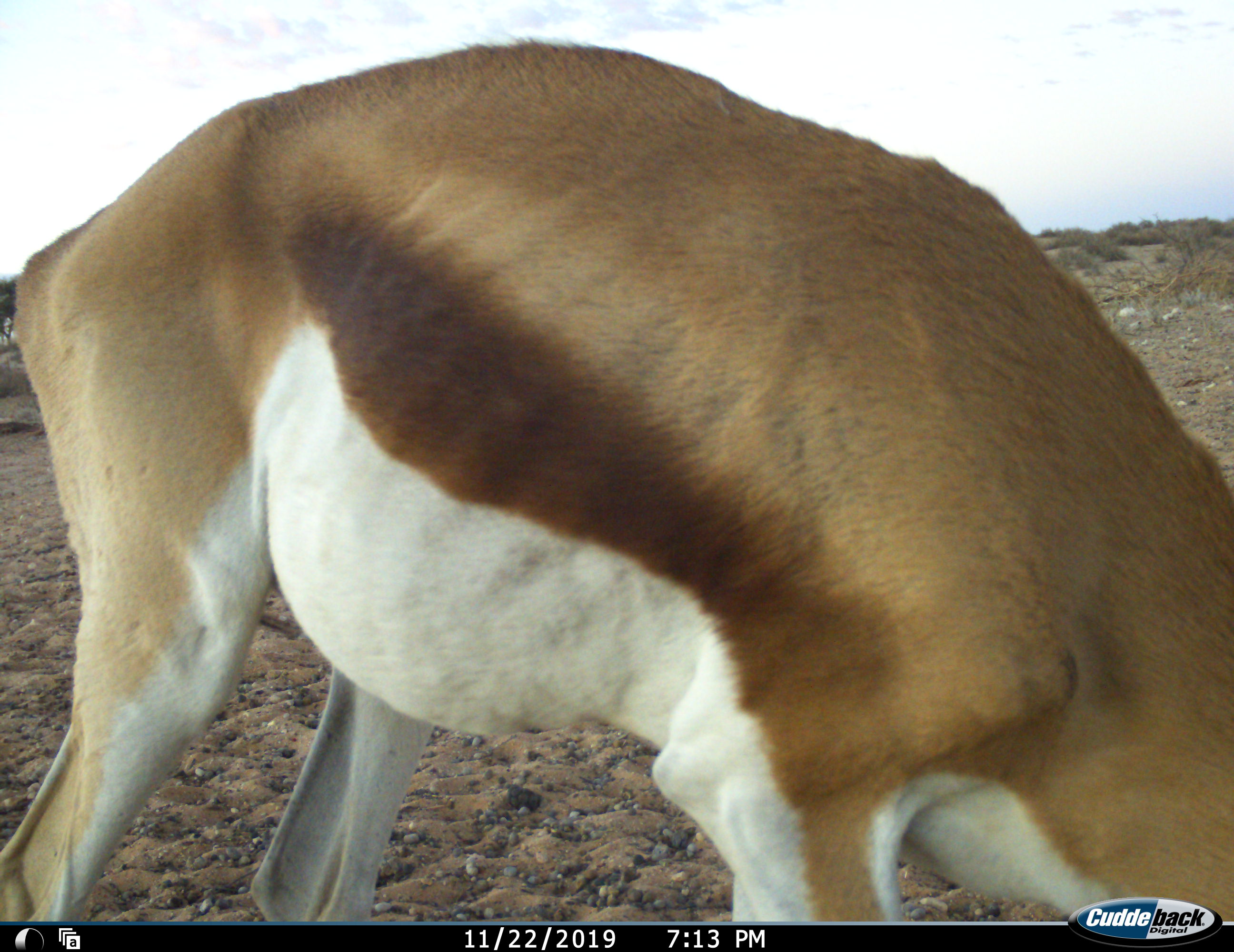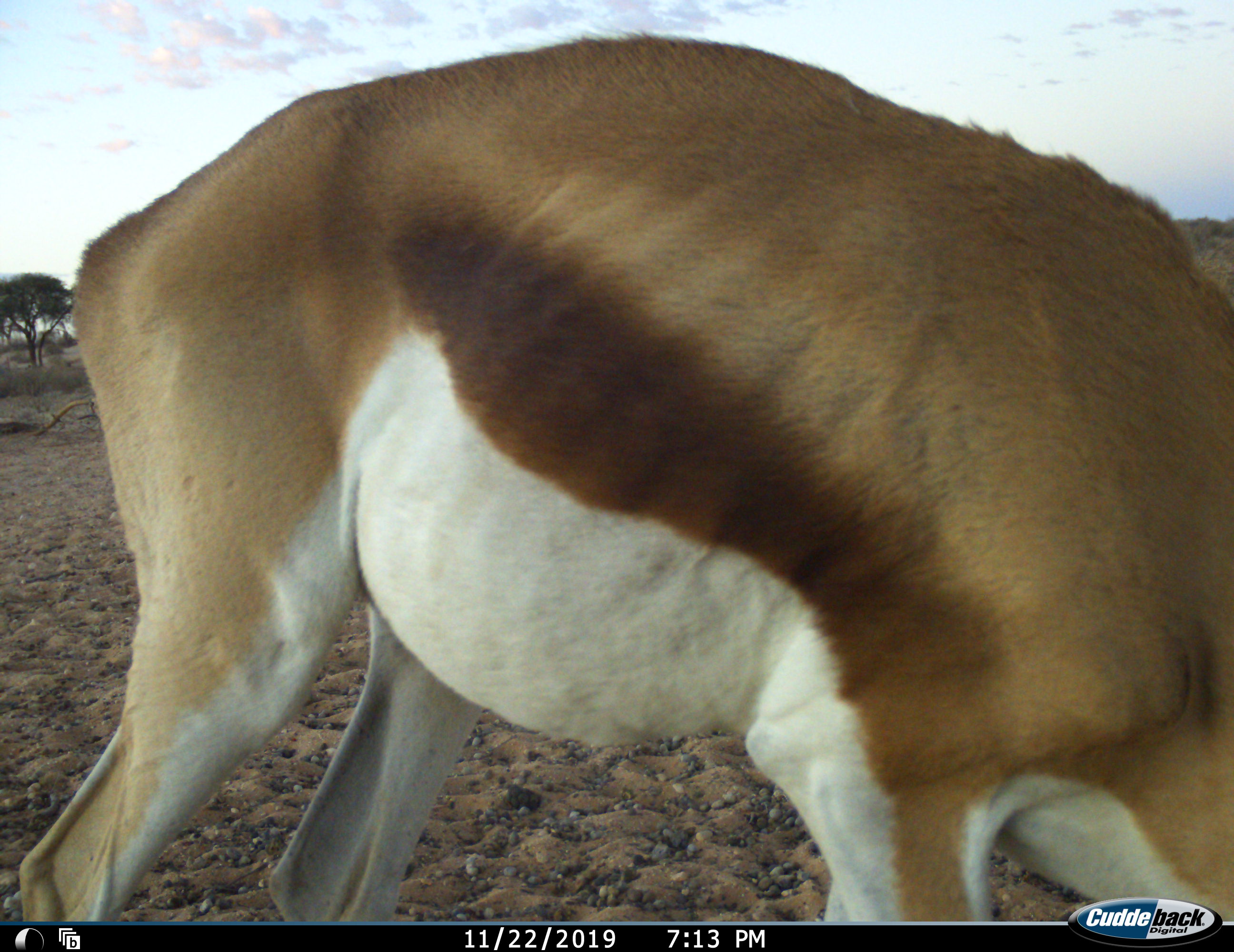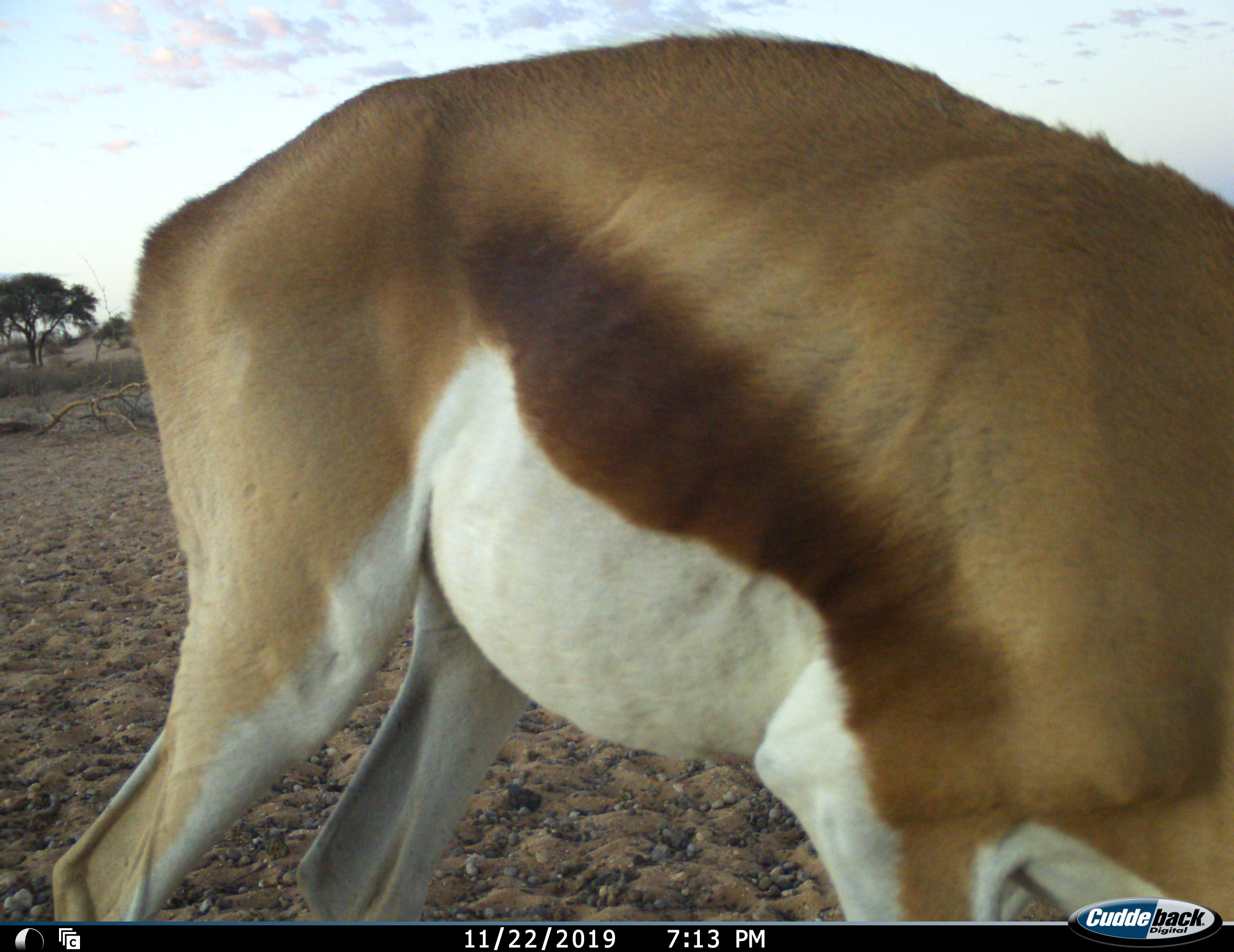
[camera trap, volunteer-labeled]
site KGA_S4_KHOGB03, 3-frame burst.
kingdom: Animalia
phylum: Chordata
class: Mammalia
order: Artiodactyla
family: Bovidae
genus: Antidorcas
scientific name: Antidorcas marsupialis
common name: springbok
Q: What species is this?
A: Springbok (Antidorcas marsupialis).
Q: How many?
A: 1.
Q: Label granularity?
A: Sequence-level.